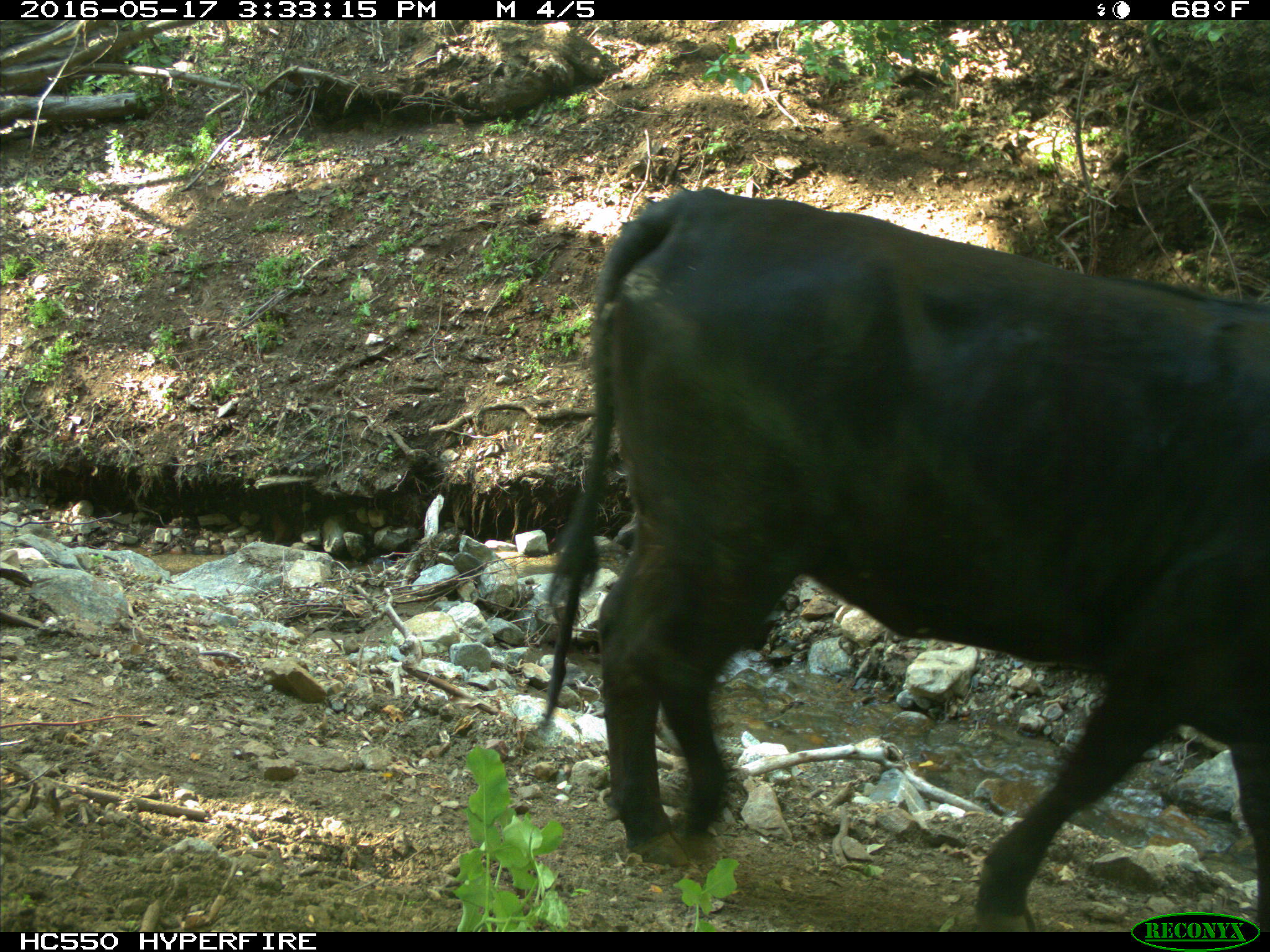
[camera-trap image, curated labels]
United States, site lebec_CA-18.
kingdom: Animalia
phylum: Chordata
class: Mammalia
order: Artiodactyla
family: Bovidae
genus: Bos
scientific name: Bos taurus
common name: domestic cow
Bos taurus (domestic cow).